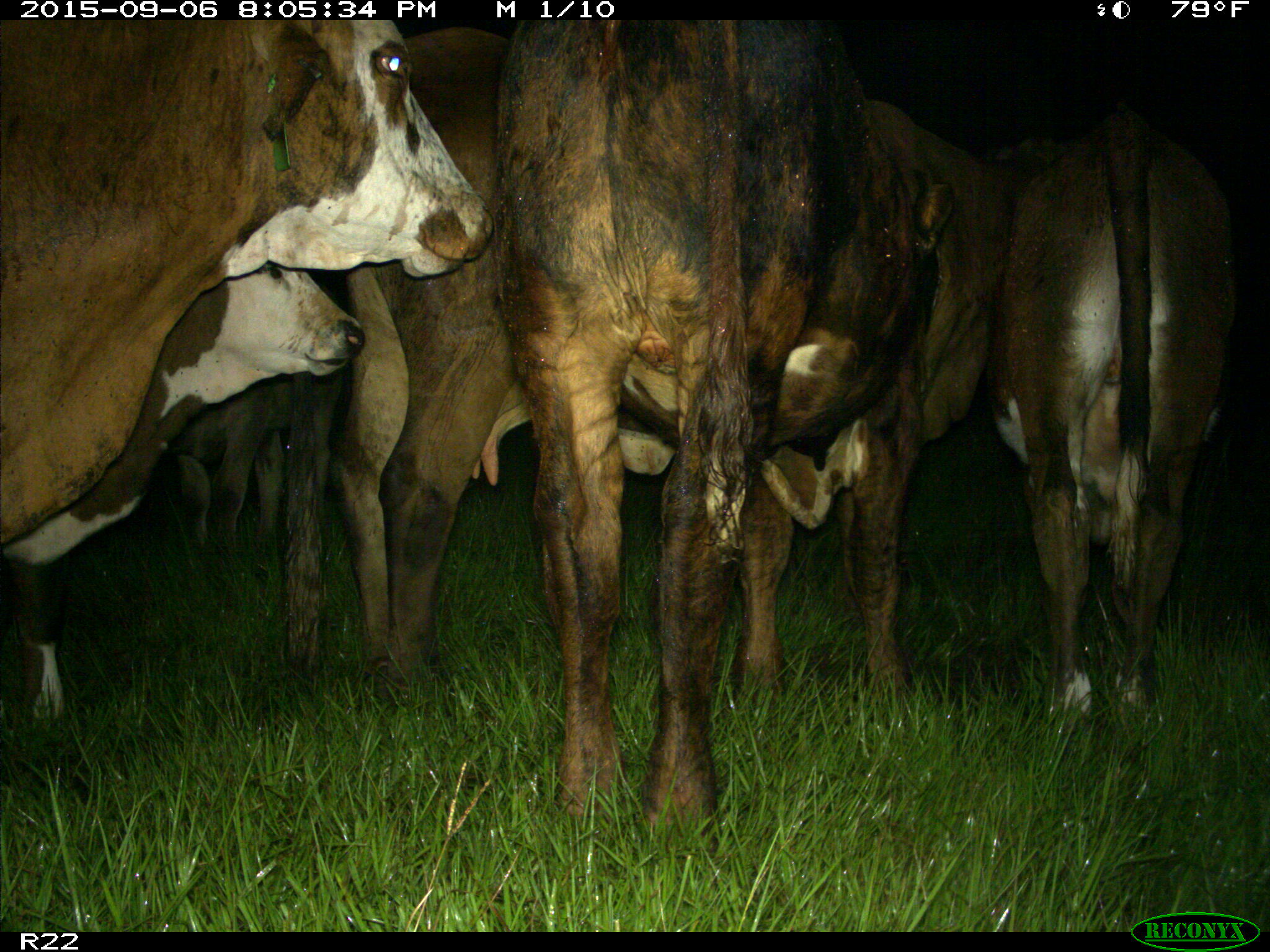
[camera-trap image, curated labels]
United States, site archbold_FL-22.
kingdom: Animalia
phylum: Chordata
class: Mammalia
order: Artiodactyla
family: Bovidae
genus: Bos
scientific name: Bos taurus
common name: domestic cow